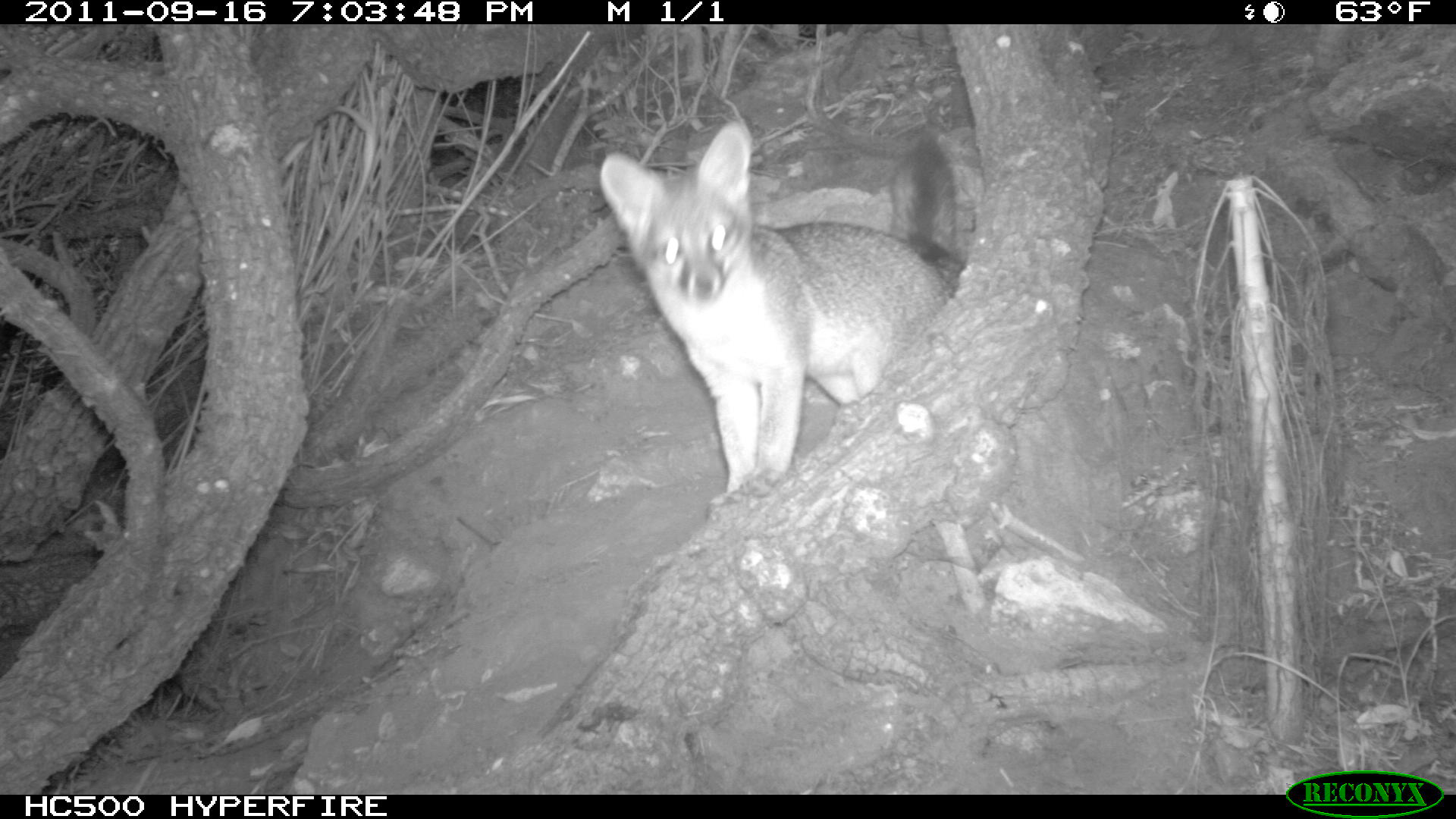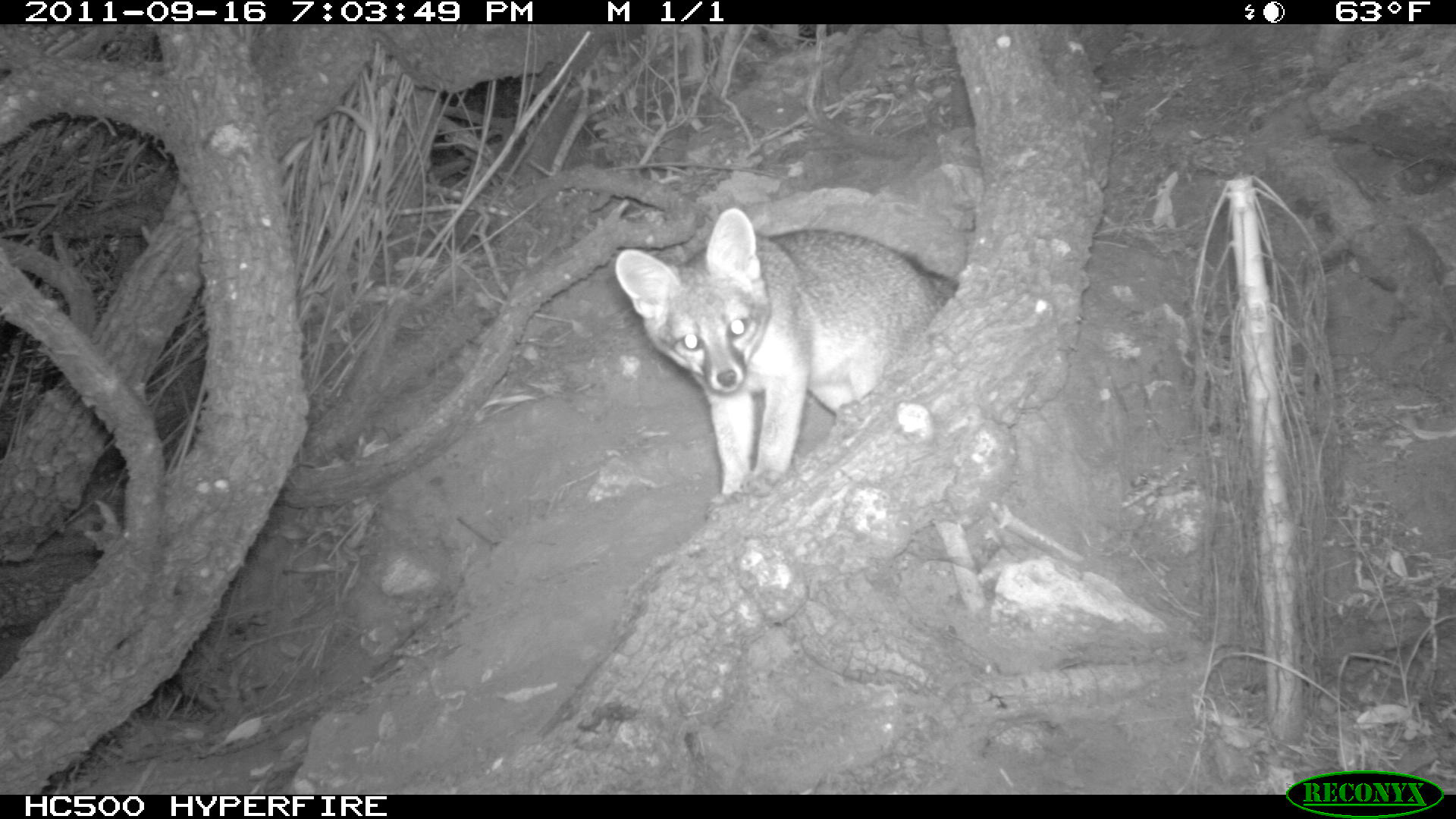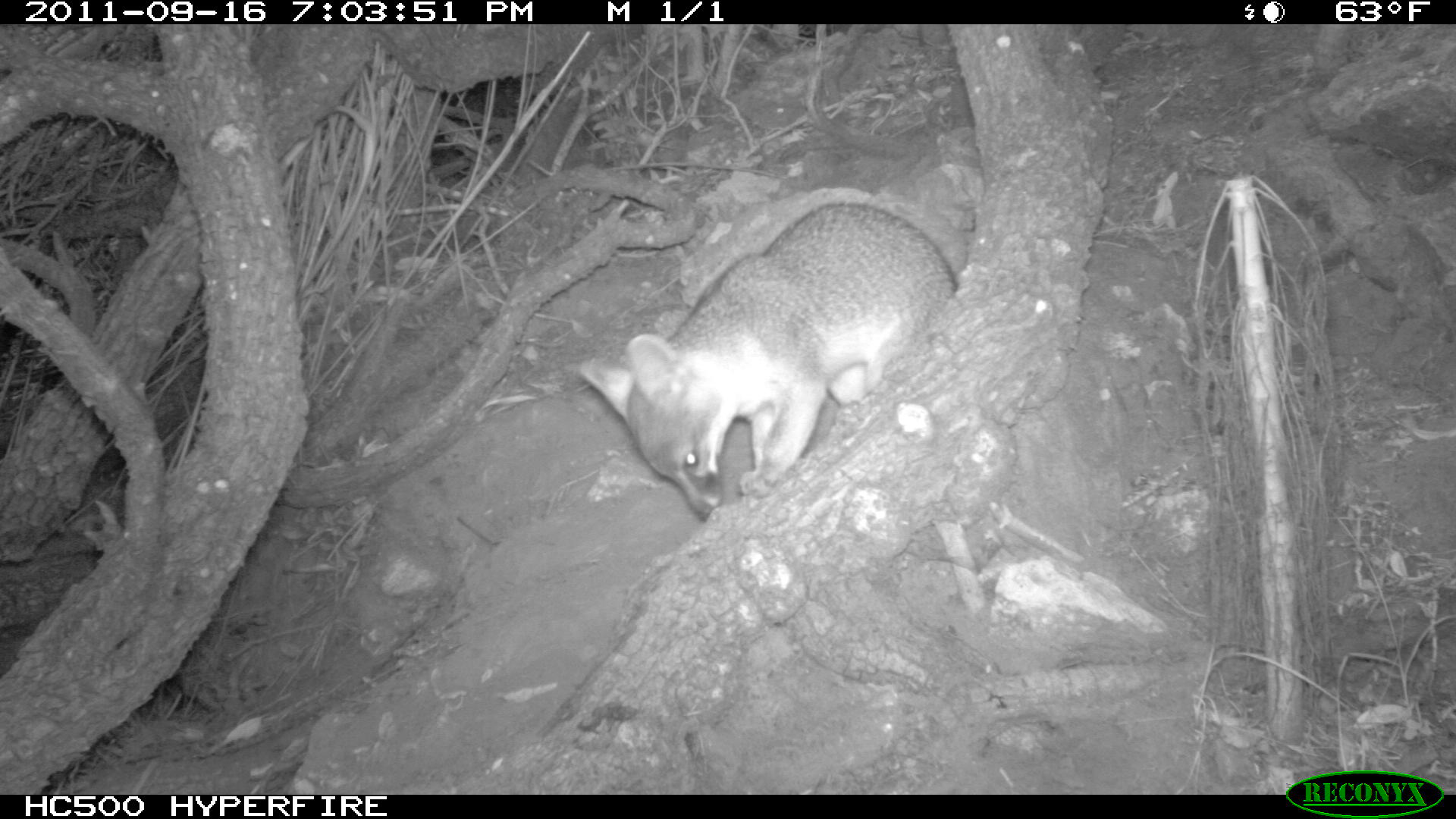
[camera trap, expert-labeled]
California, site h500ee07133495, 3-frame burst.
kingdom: Animalia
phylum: Chordata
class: Mammalia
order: Carnivora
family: Canidae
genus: Urocyon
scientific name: Urocyon littoralis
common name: island fox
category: fox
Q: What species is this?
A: Fox (island fox) (Urocyon littoralis).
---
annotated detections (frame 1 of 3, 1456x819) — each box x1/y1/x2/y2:
fox: 597/117/968/496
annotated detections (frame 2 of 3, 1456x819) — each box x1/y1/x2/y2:
fox: 614/208/963/518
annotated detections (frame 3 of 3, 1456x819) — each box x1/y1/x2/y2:
fox: 576/199/958/521